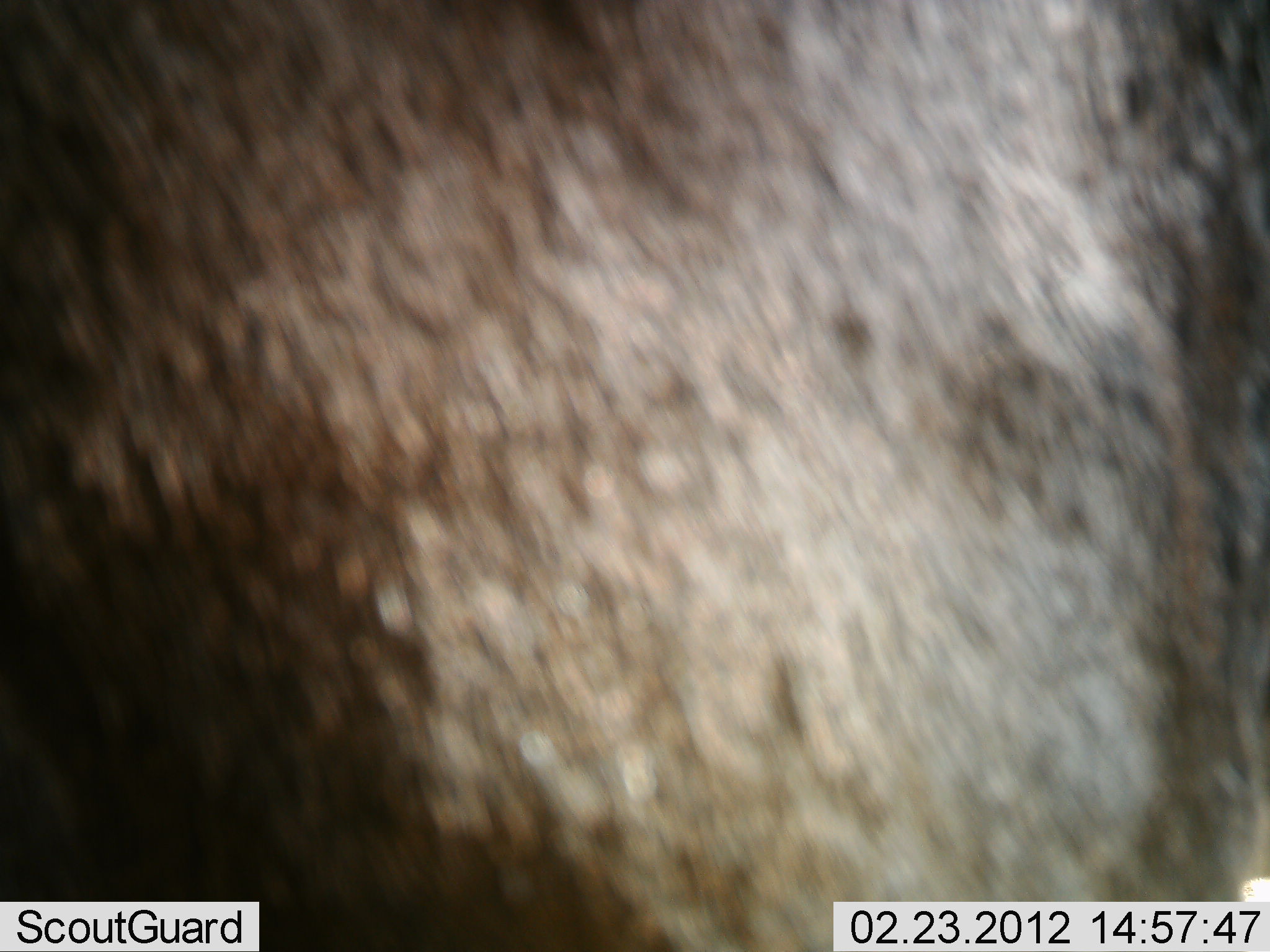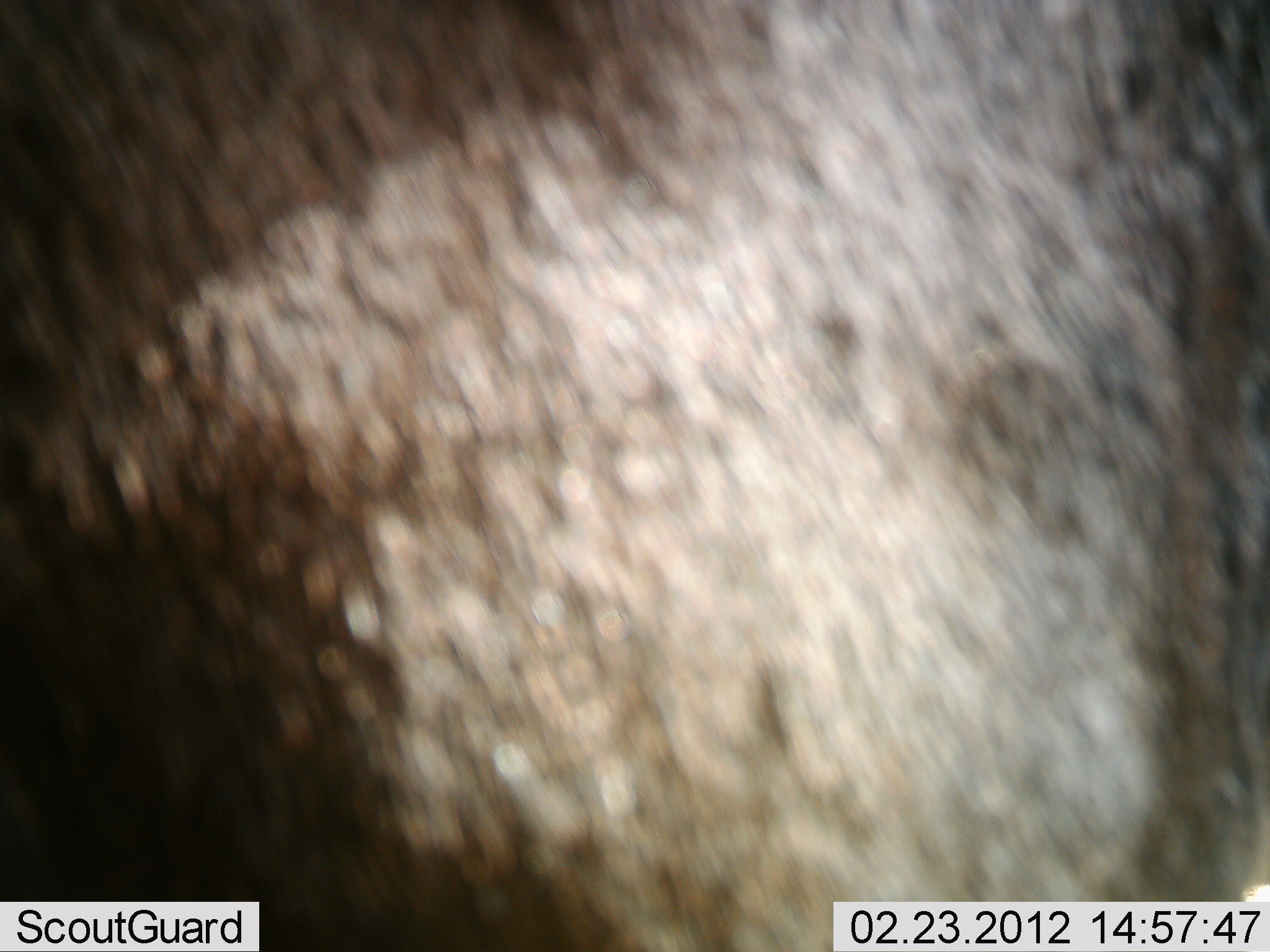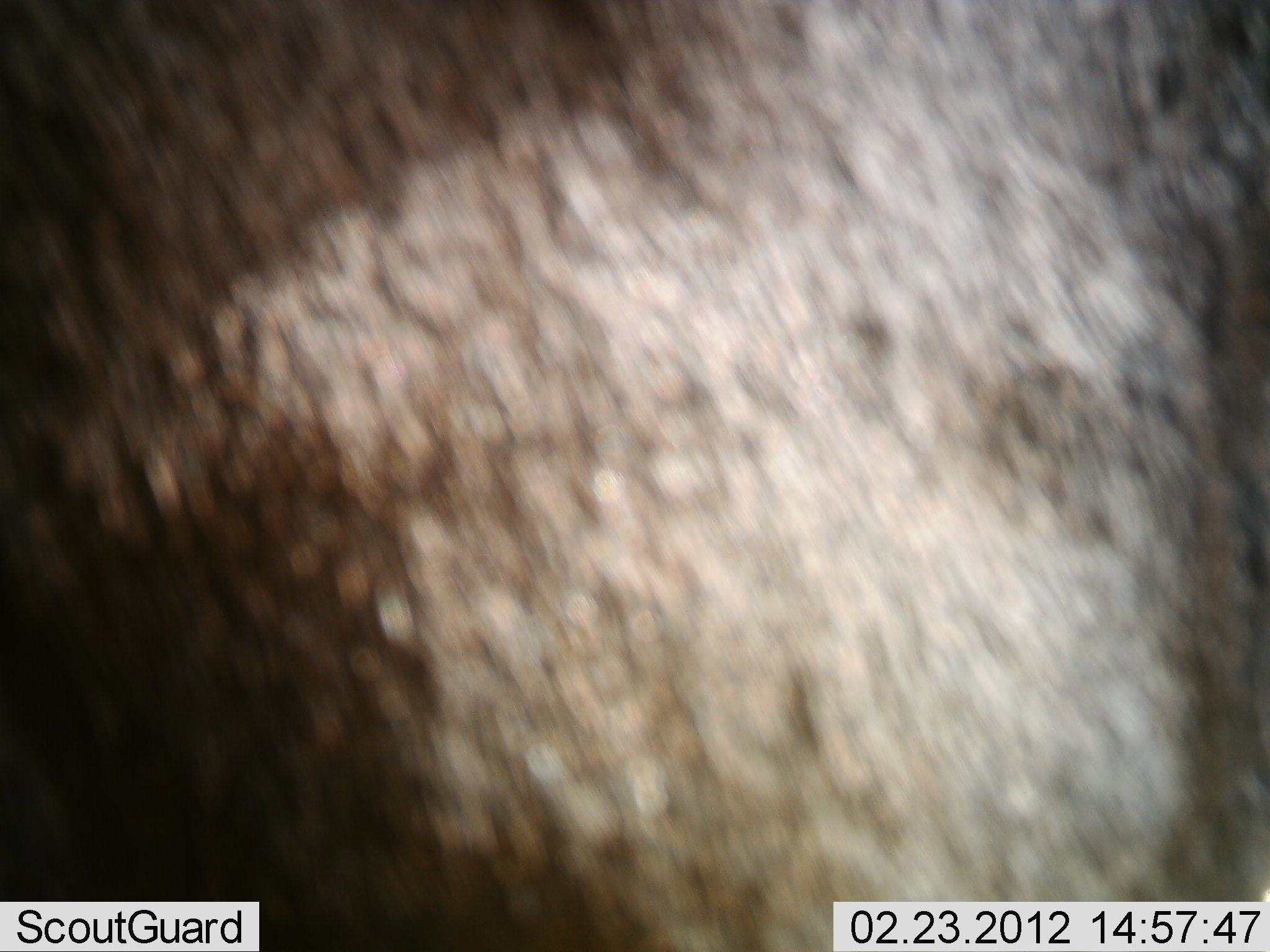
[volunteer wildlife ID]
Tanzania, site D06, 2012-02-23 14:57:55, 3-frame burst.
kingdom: Animalia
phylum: Chordata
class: Mammalia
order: Artiodactyla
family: Bovidae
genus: Connochaetes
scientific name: Connochaetes taurinus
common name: blue wildebeest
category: wildebeest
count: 1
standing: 100%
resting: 0%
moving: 0%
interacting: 0%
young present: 0%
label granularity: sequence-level